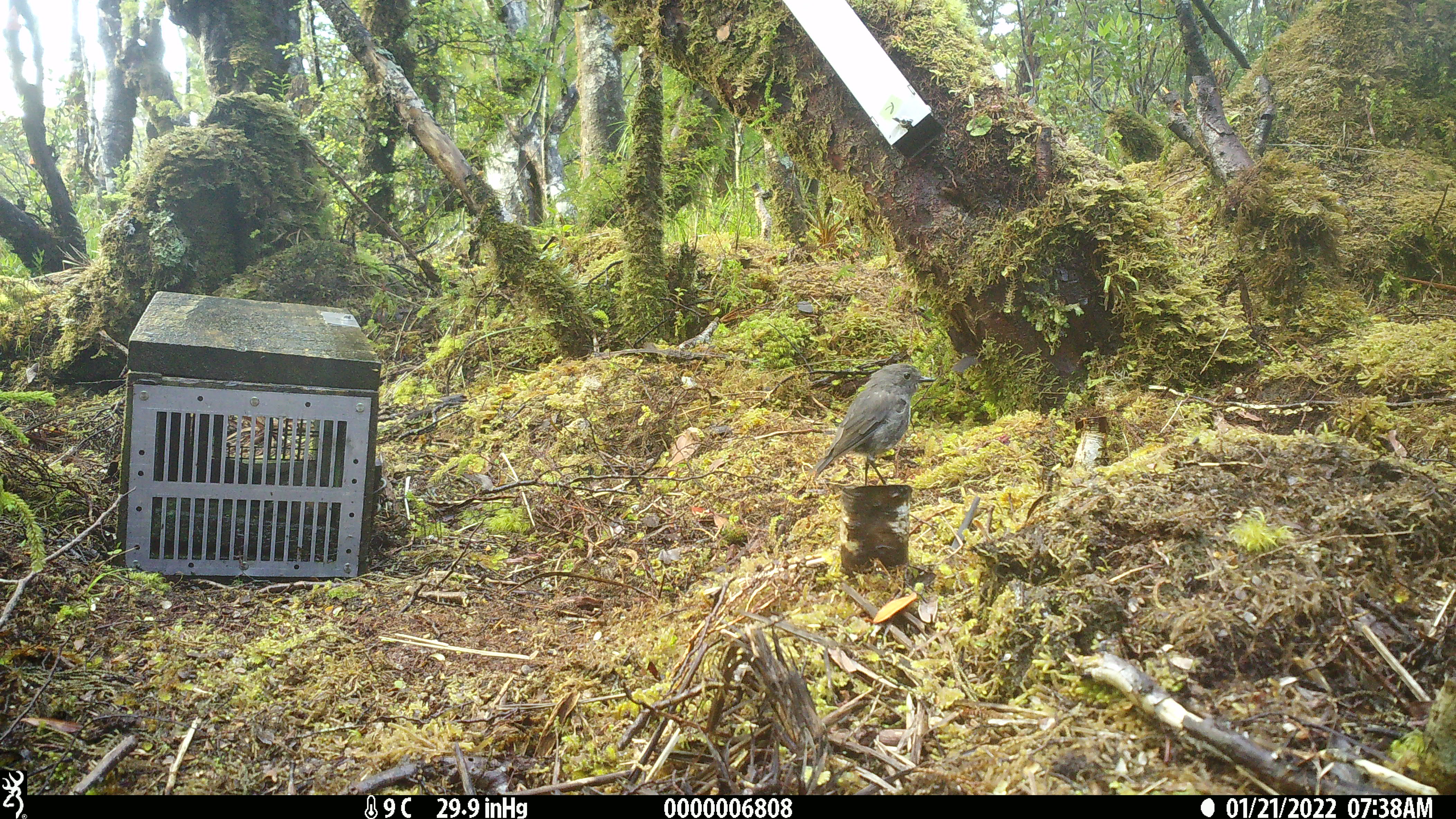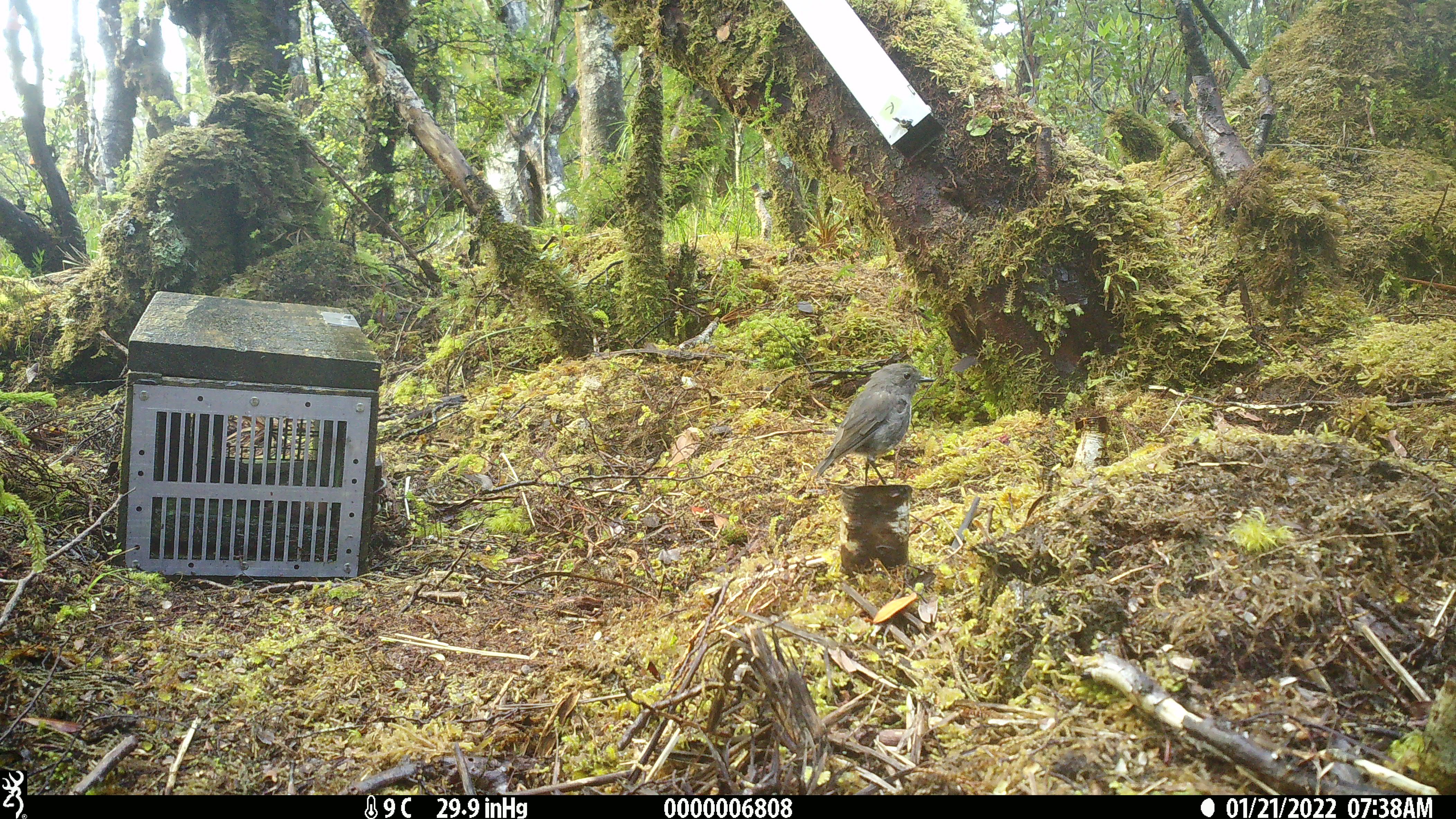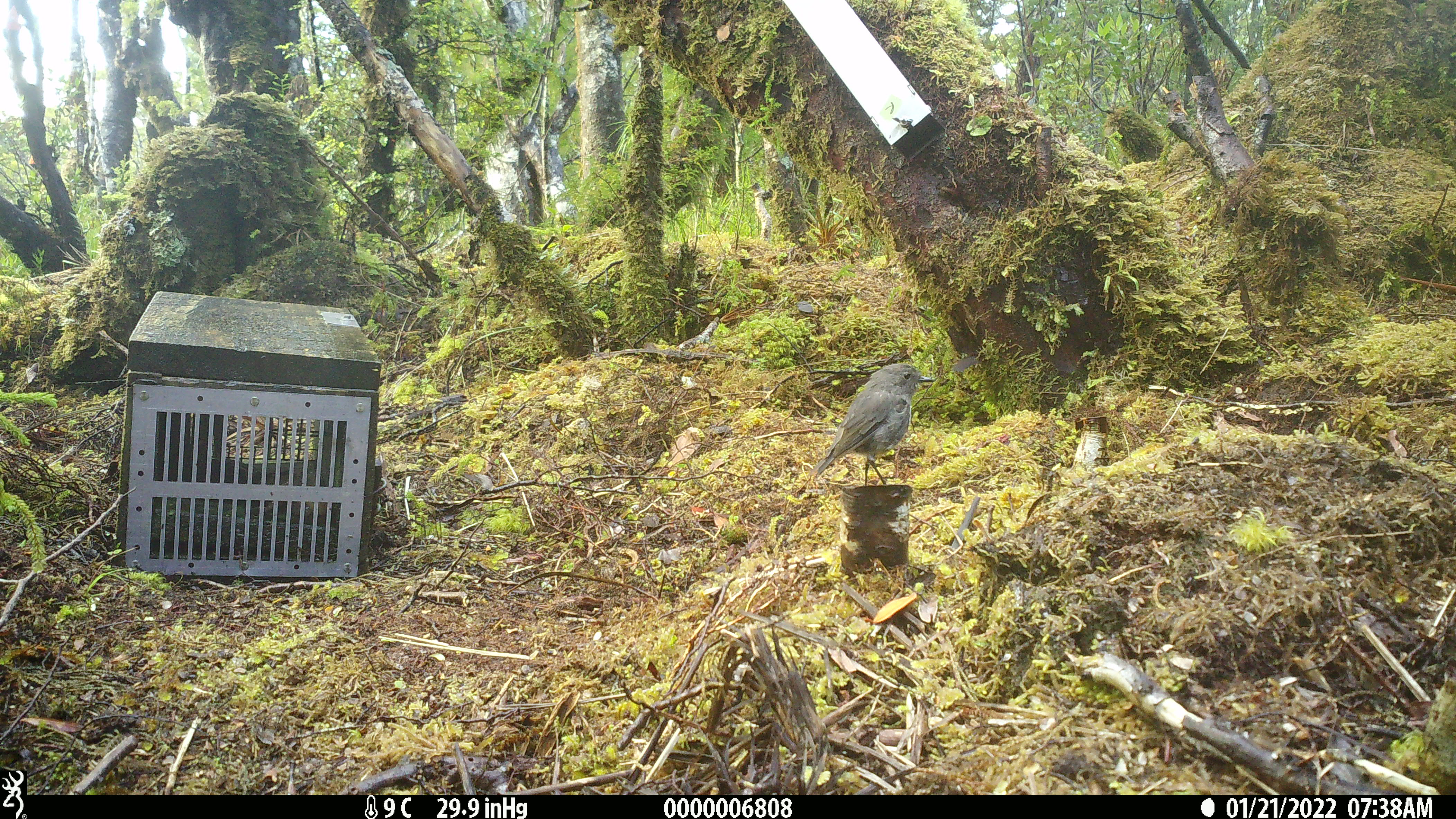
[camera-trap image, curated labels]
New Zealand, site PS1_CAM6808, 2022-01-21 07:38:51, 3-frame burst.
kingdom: Animalia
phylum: Chordata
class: Aves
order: Passeriformes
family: Petroicidae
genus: Petroica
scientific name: Petroica australis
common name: new zealand robin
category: robin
Robin (new zealand robin) (Petroica australis).